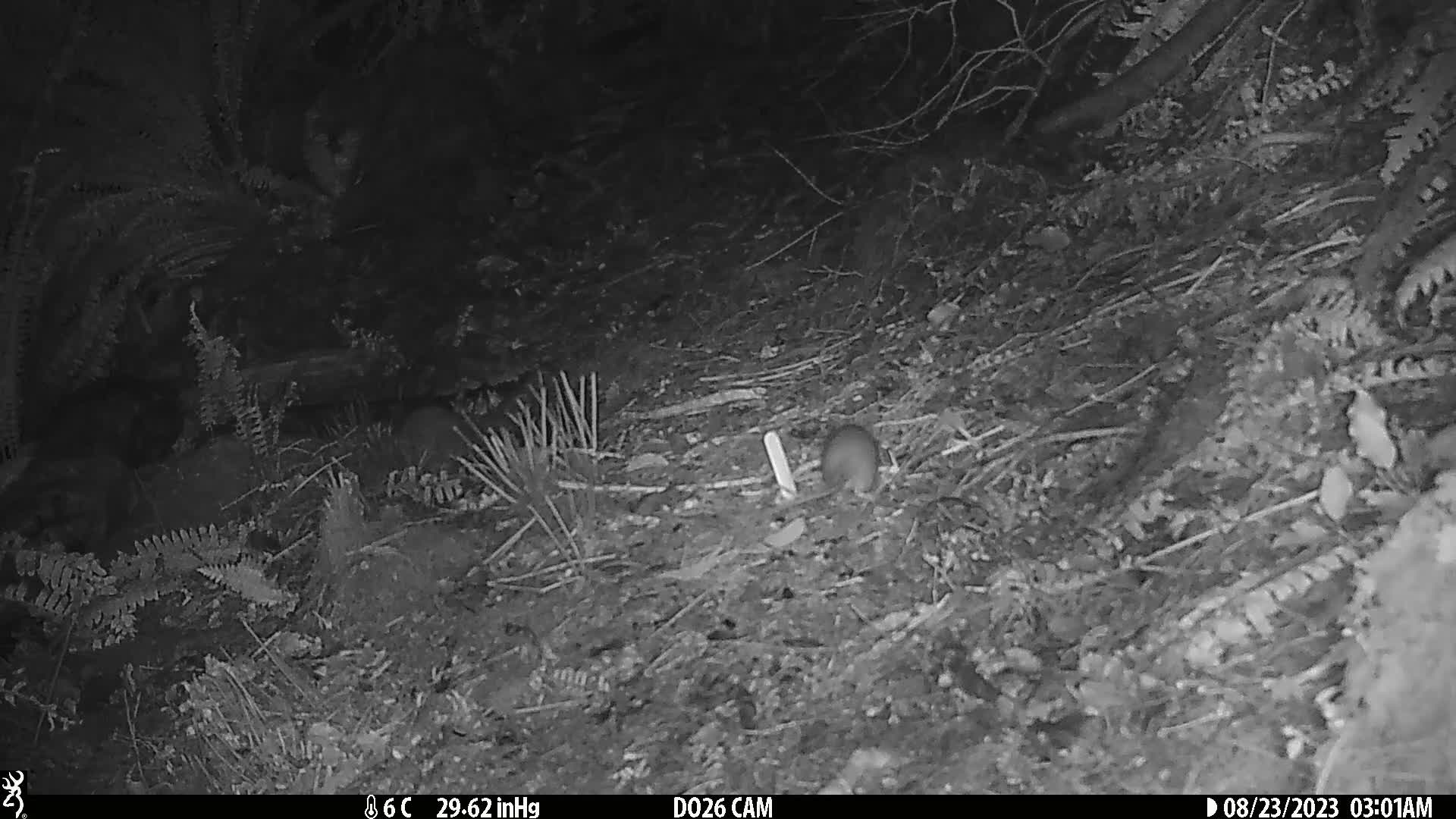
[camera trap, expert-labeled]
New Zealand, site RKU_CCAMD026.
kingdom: Animalia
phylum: Chordata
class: Mammalia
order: Rodentia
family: Muridae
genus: Rattus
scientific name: Rattus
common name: rat